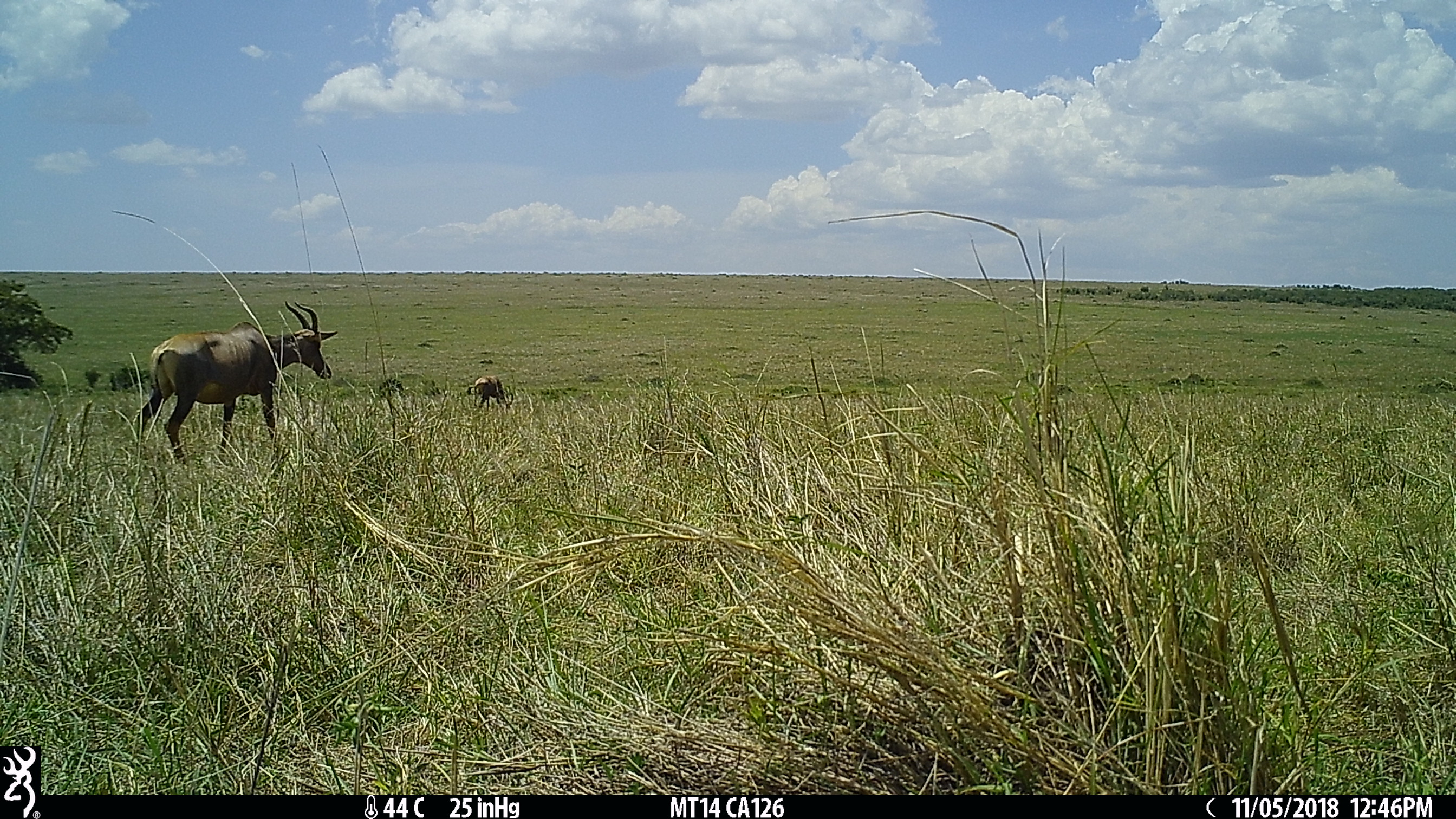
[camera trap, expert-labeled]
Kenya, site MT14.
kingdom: Animalia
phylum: Chordata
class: Mammalia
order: Artiodactyla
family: Bovidae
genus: Damaliscus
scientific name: Damaliscus lunatus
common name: topi